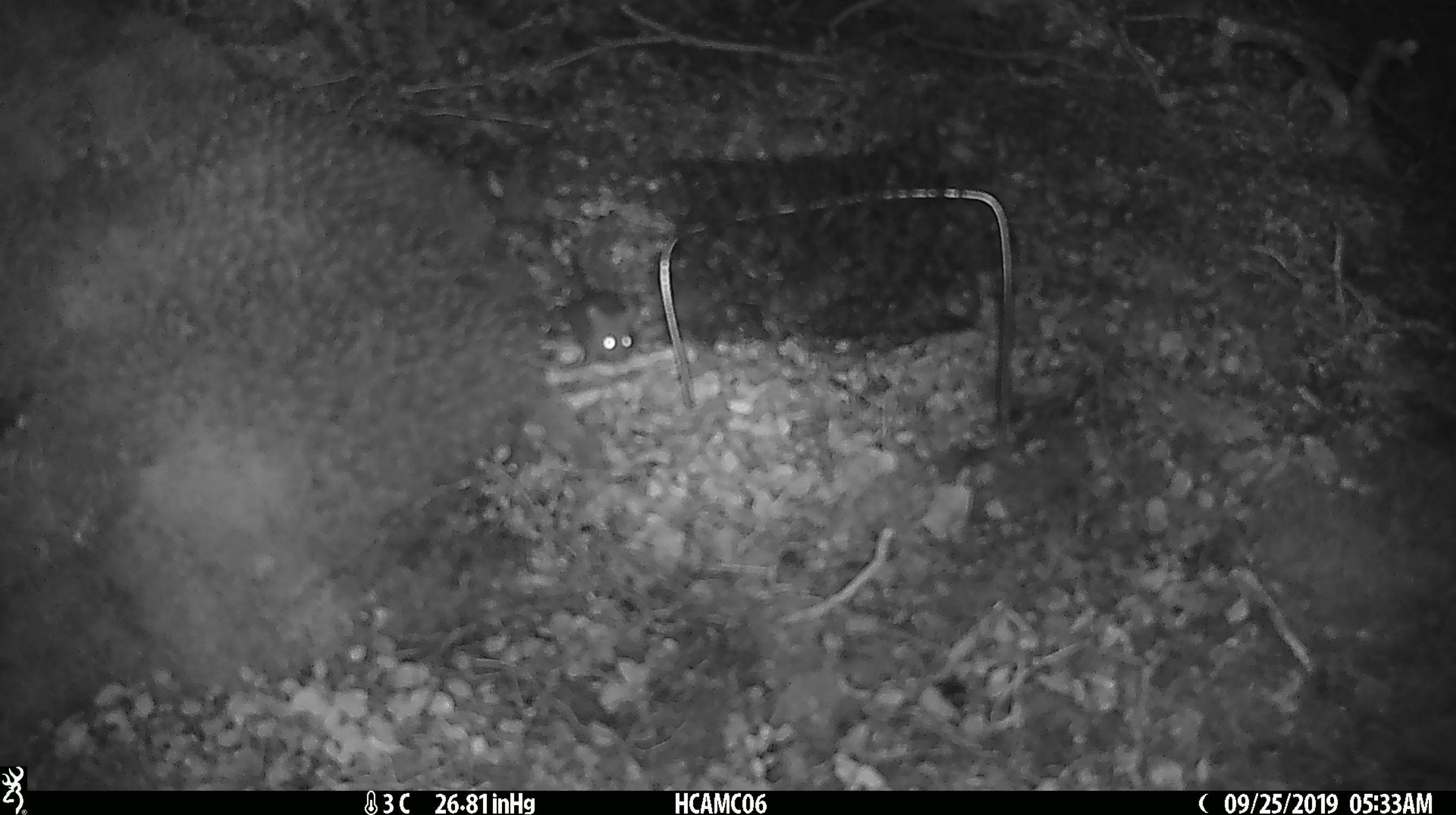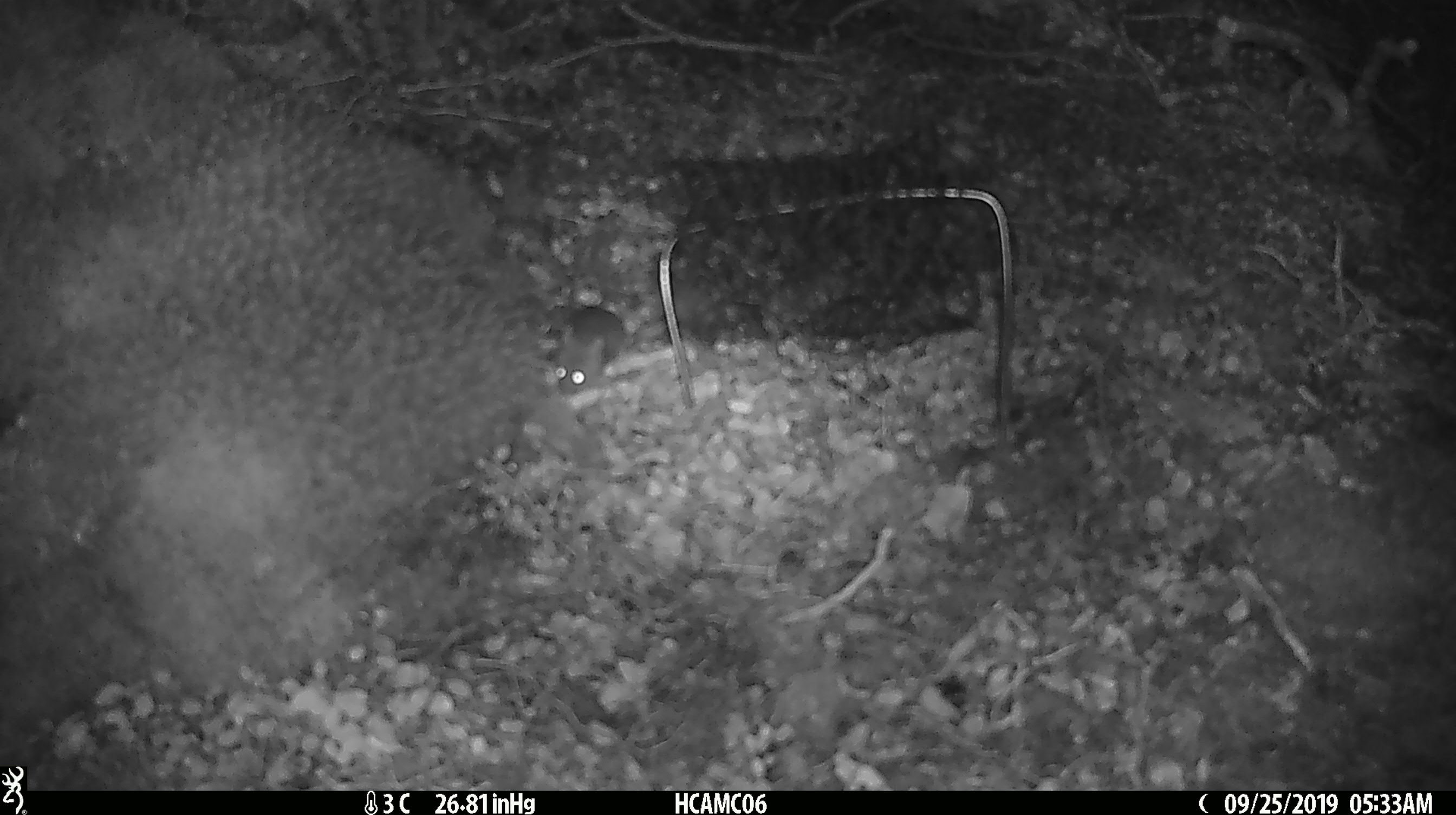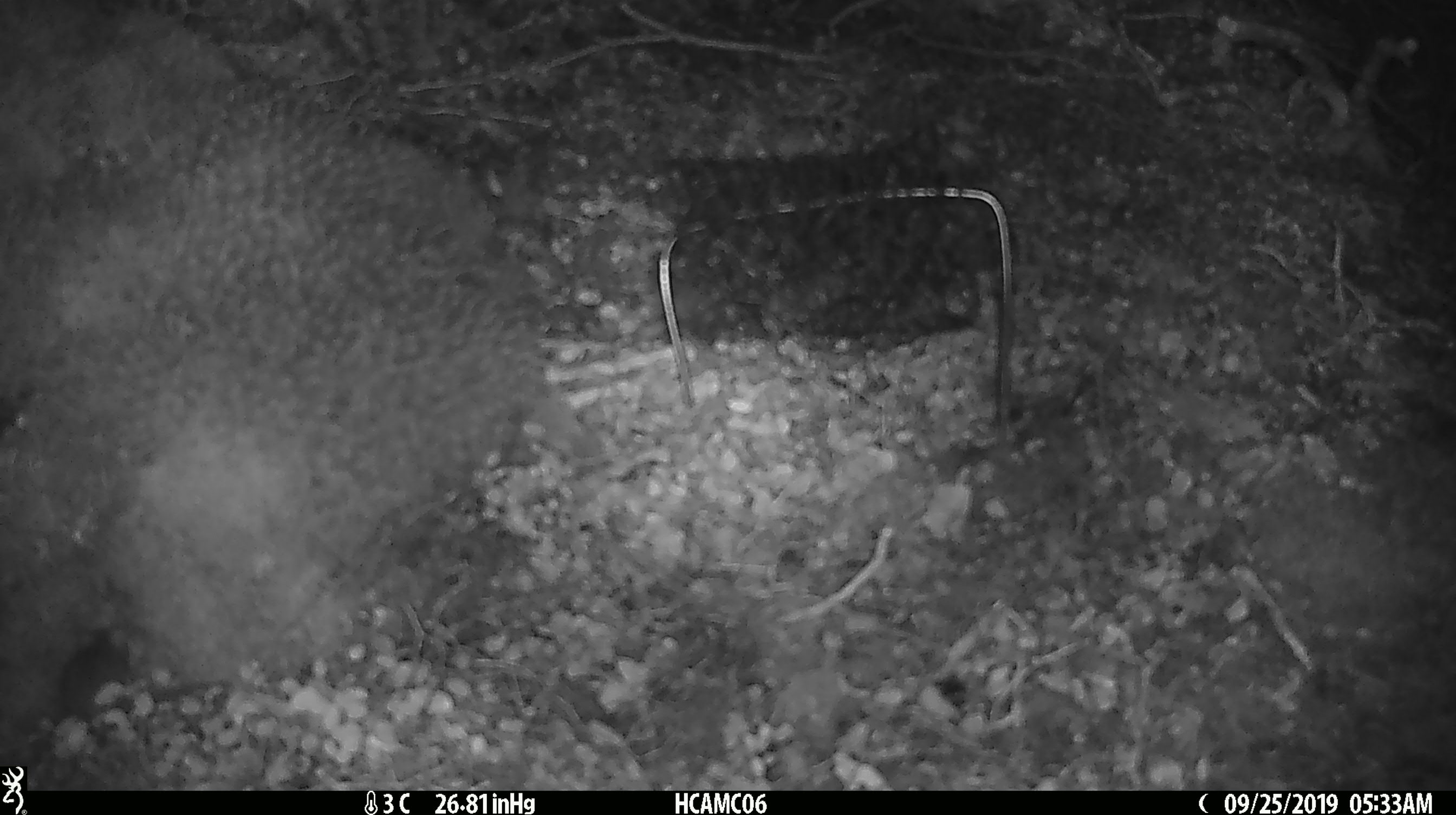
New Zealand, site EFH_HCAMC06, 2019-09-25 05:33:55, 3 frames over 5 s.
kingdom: Animalia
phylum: Chordata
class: Mammalia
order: Rodentia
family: Muridae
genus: Mus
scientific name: Mus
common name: mouse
Mouse (Mus).